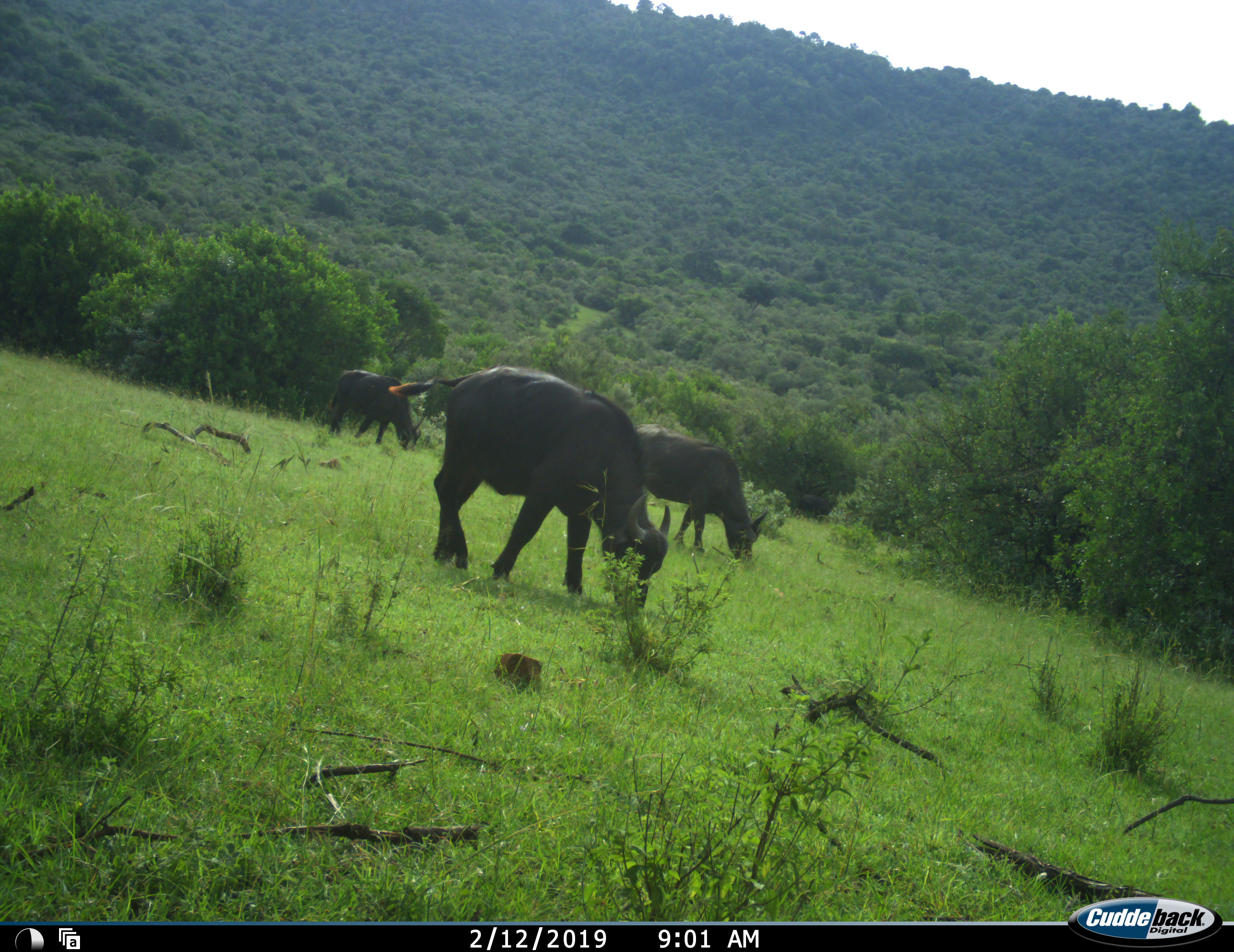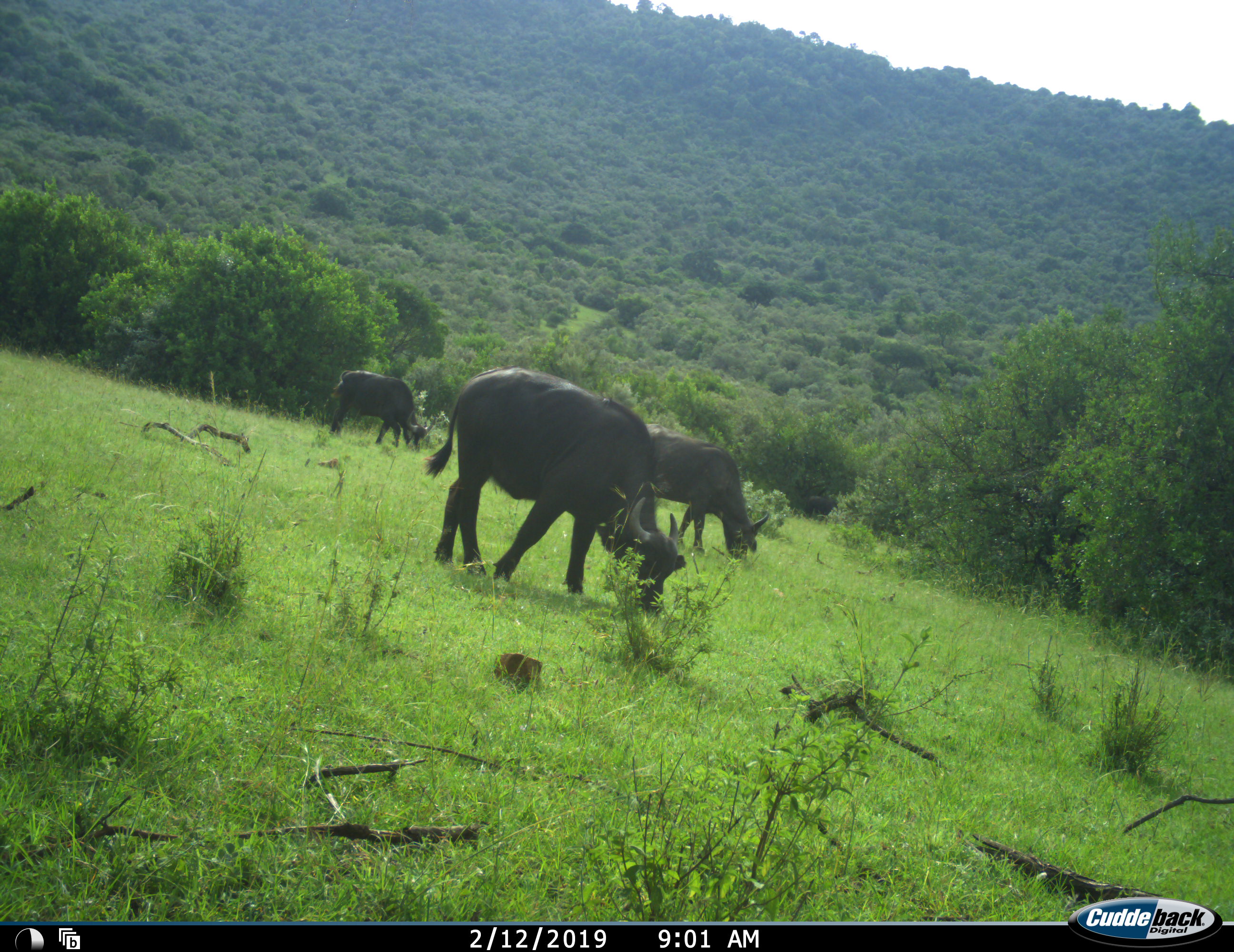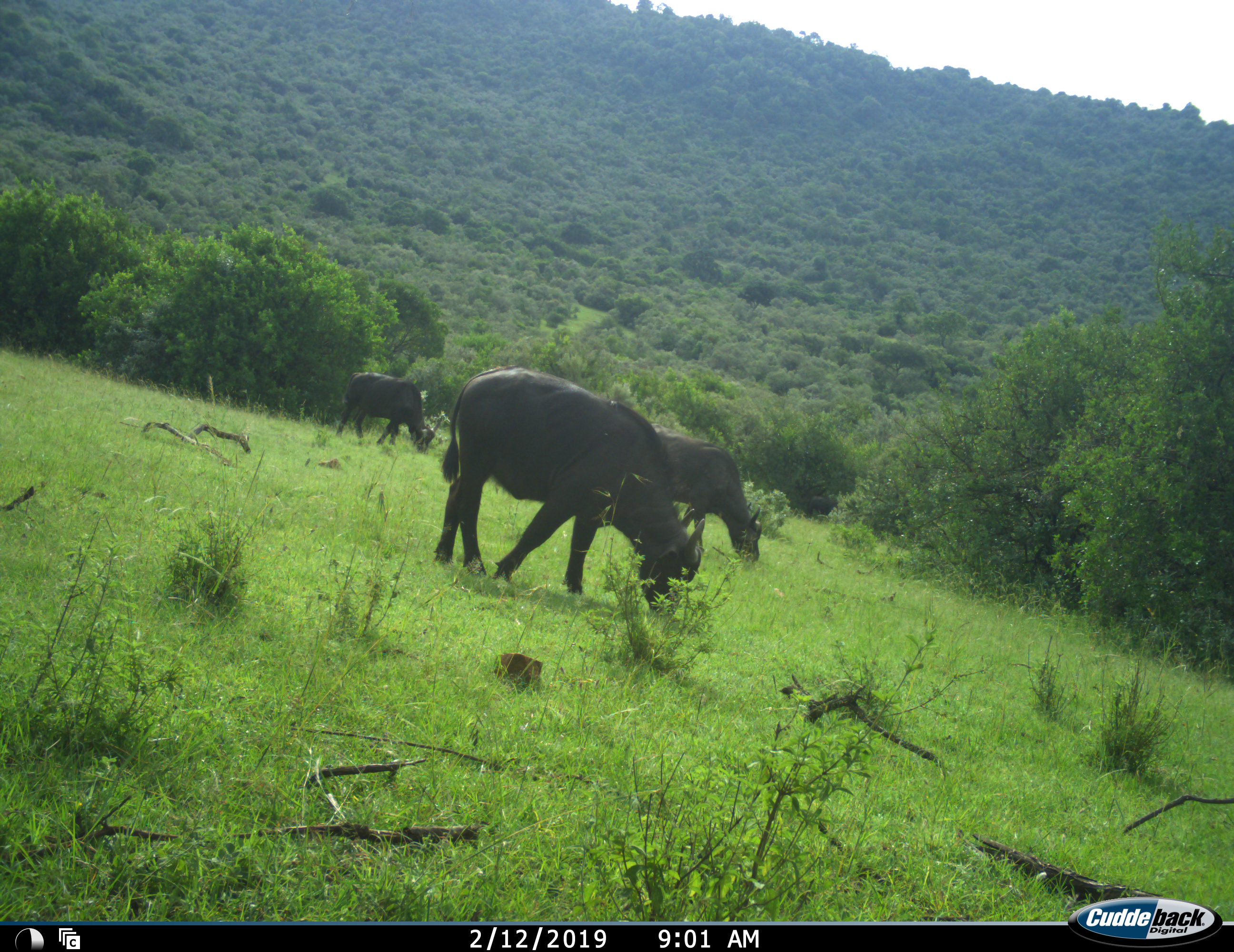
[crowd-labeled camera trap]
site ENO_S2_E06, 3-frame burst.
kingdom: Animalia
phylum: Chordata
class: Mammalia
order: Artiodactyla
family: Bovidae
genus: Syncerus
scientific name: Syncerus caffer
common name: african buffalo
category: buffalo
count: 3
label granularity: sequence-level